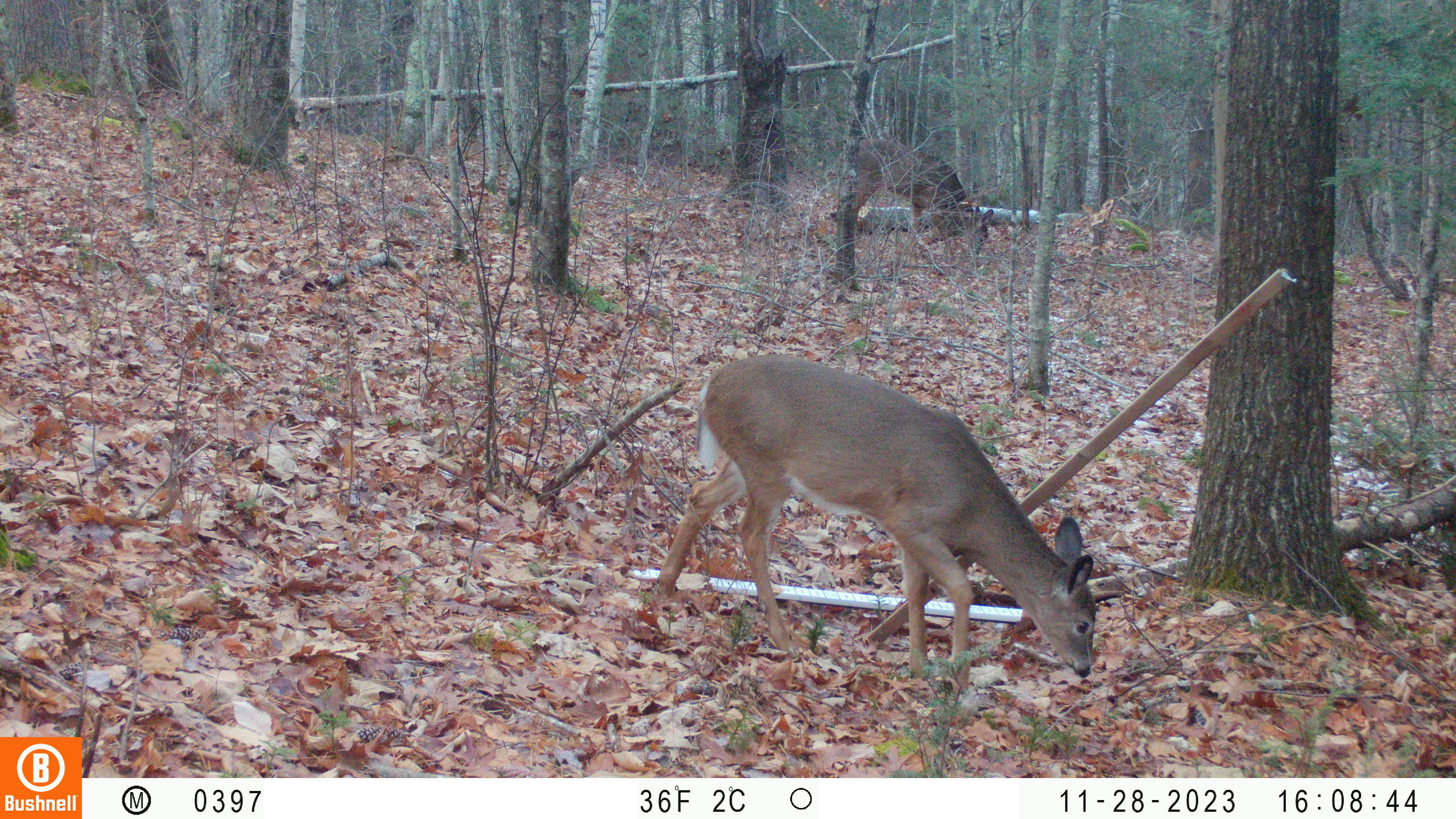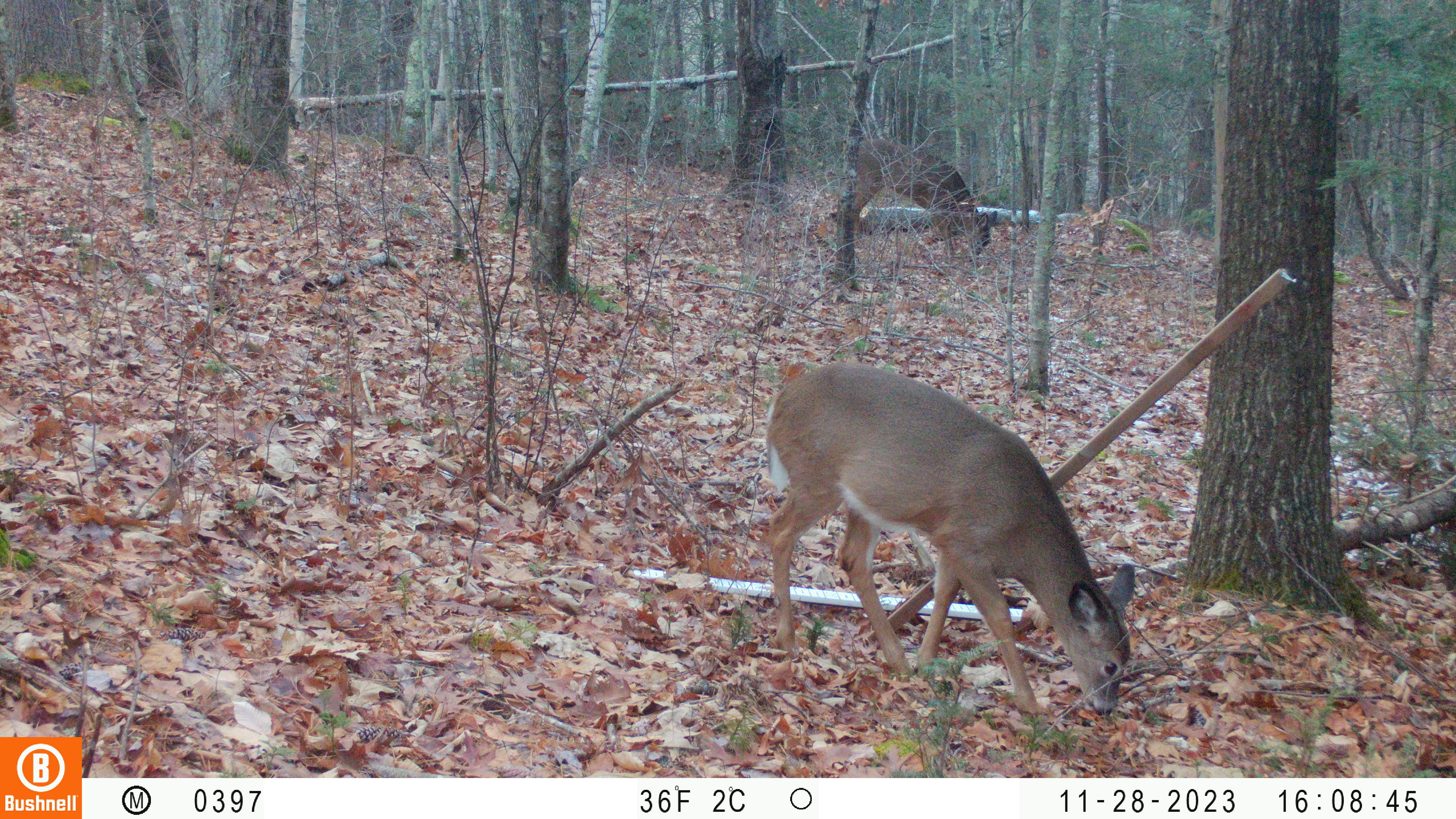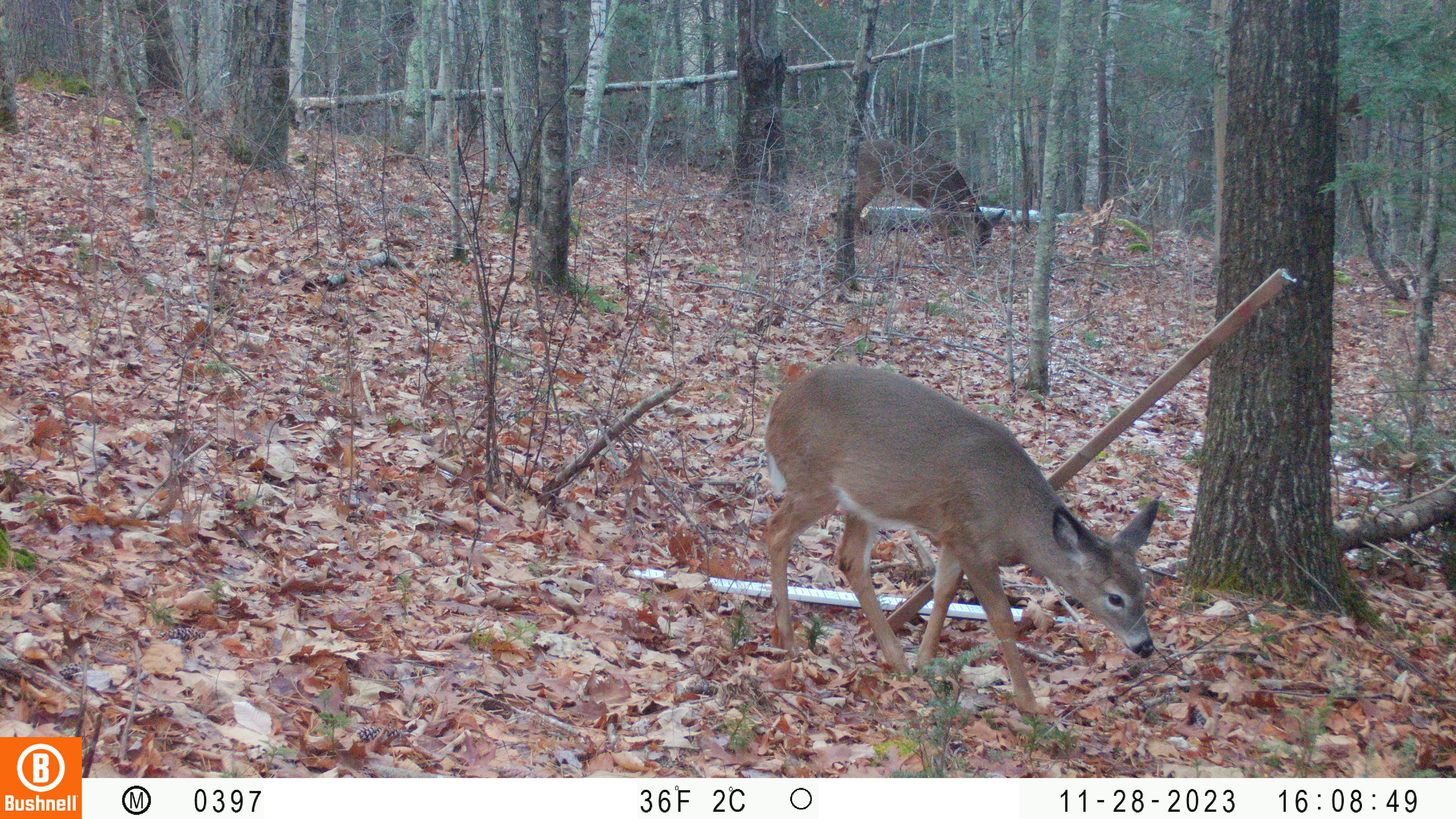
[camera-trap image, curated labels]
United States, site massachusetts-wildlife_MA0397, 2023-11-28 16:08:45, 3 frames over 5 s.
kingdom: Animalia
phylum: Chordata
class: Mammalia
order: Artiodactyla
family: Cervidae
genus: Odocoileus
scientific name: Odocoileus virginianus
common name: white-tailed deer